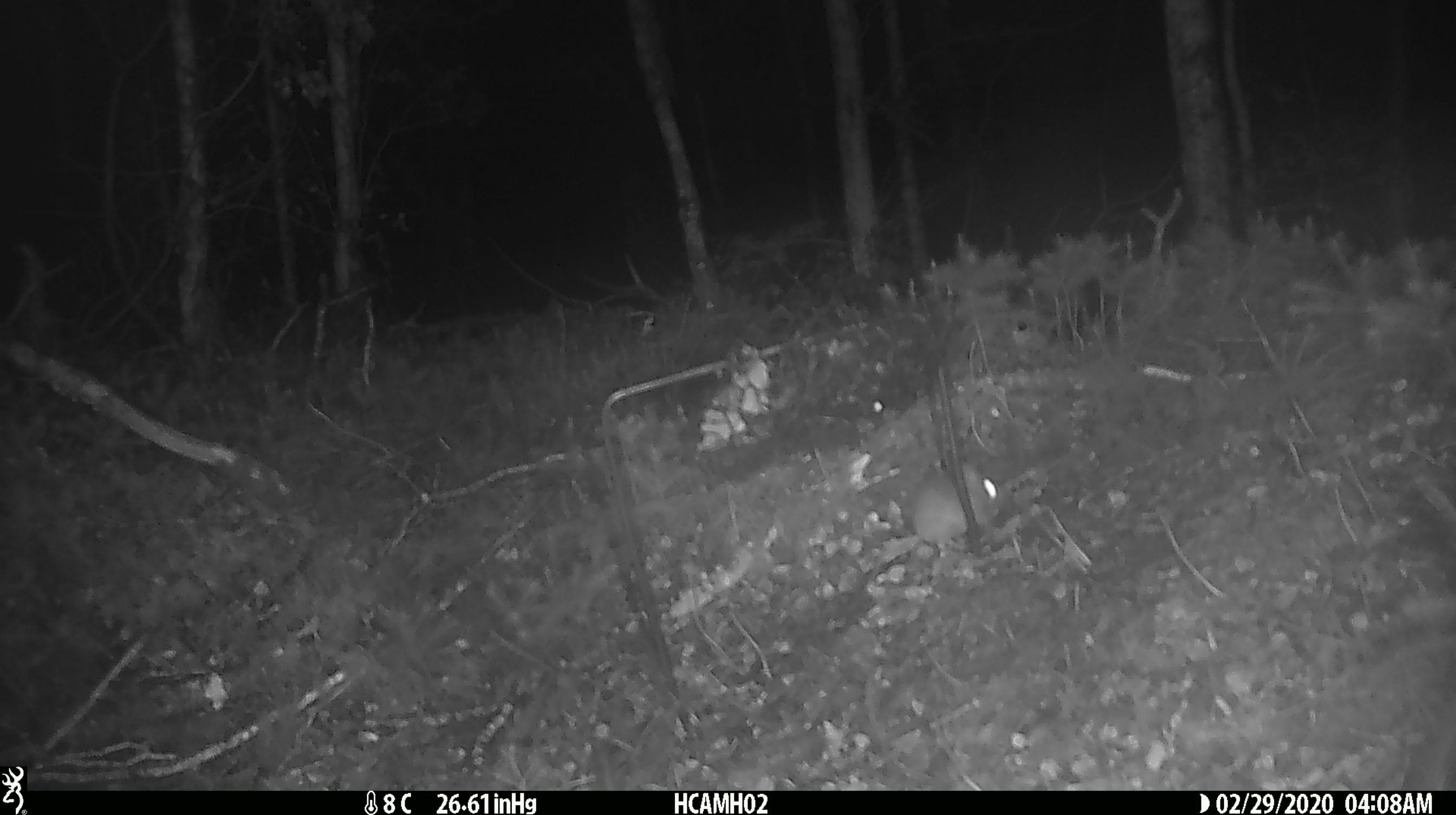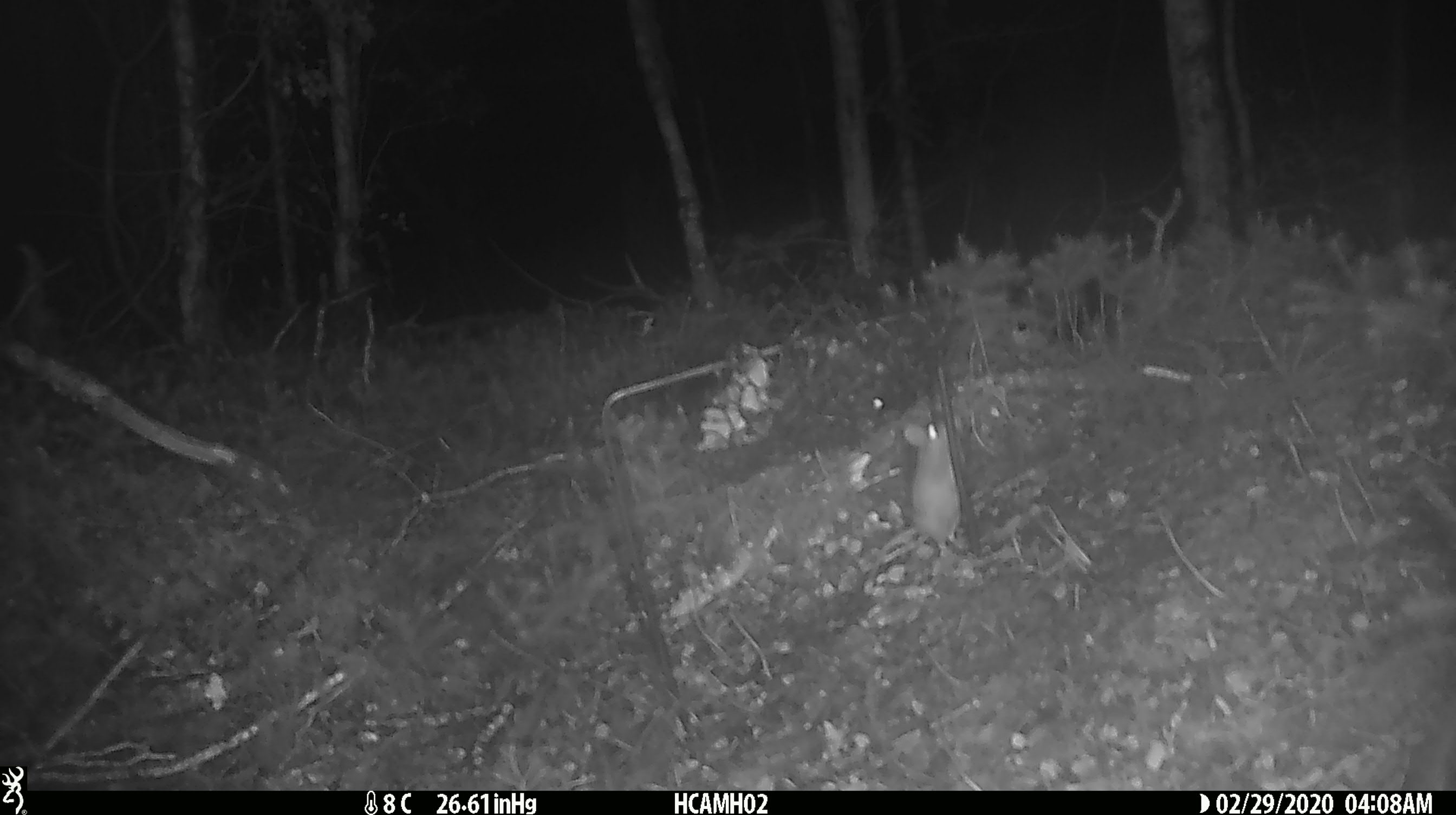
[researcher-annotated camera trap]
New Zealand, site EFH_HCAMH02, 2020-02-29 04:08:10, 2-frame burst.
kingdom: Animalia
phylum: Chordata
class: Mammalia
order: Rodentia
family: Muridae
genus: Mus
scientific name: Mus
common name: mouse